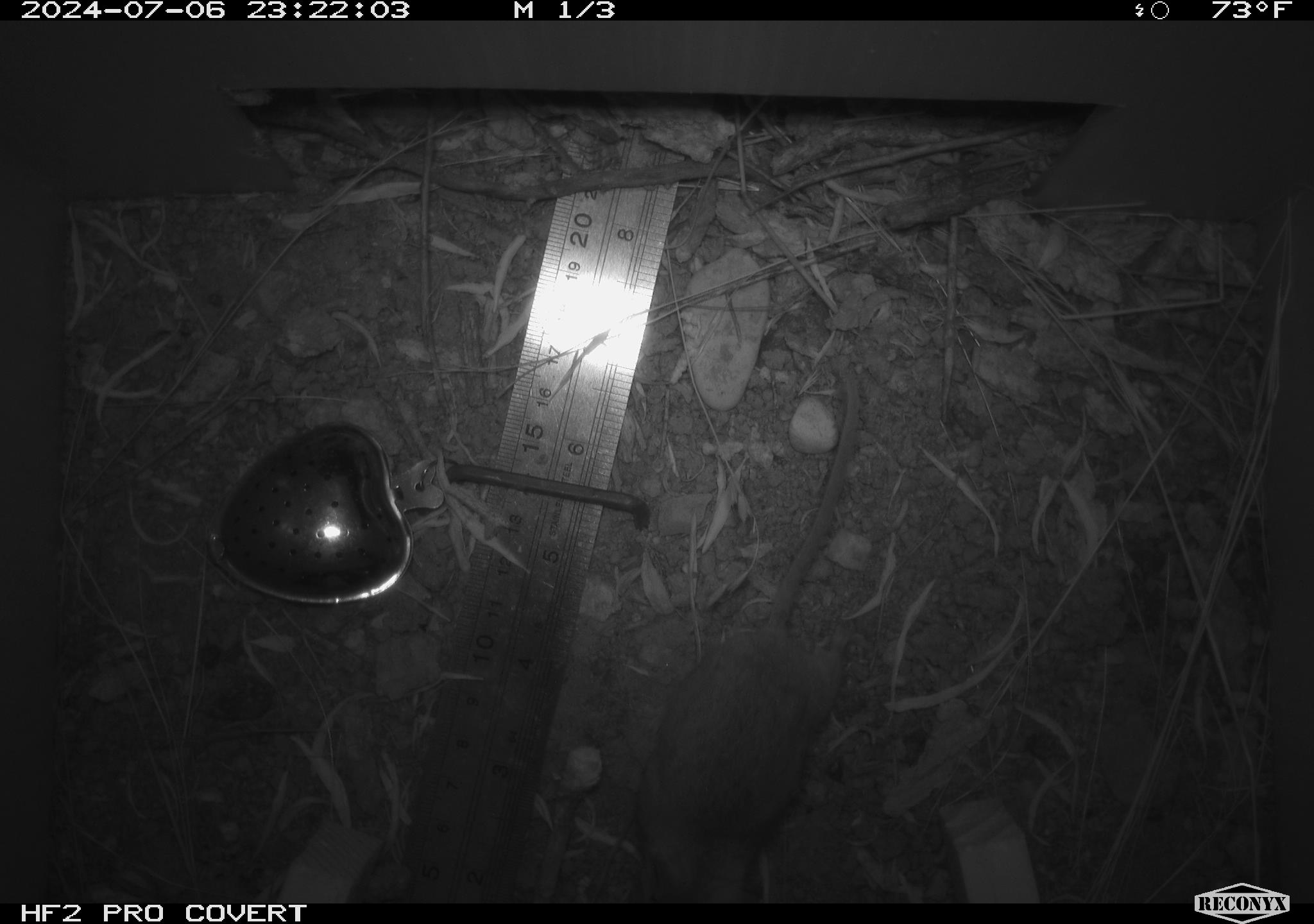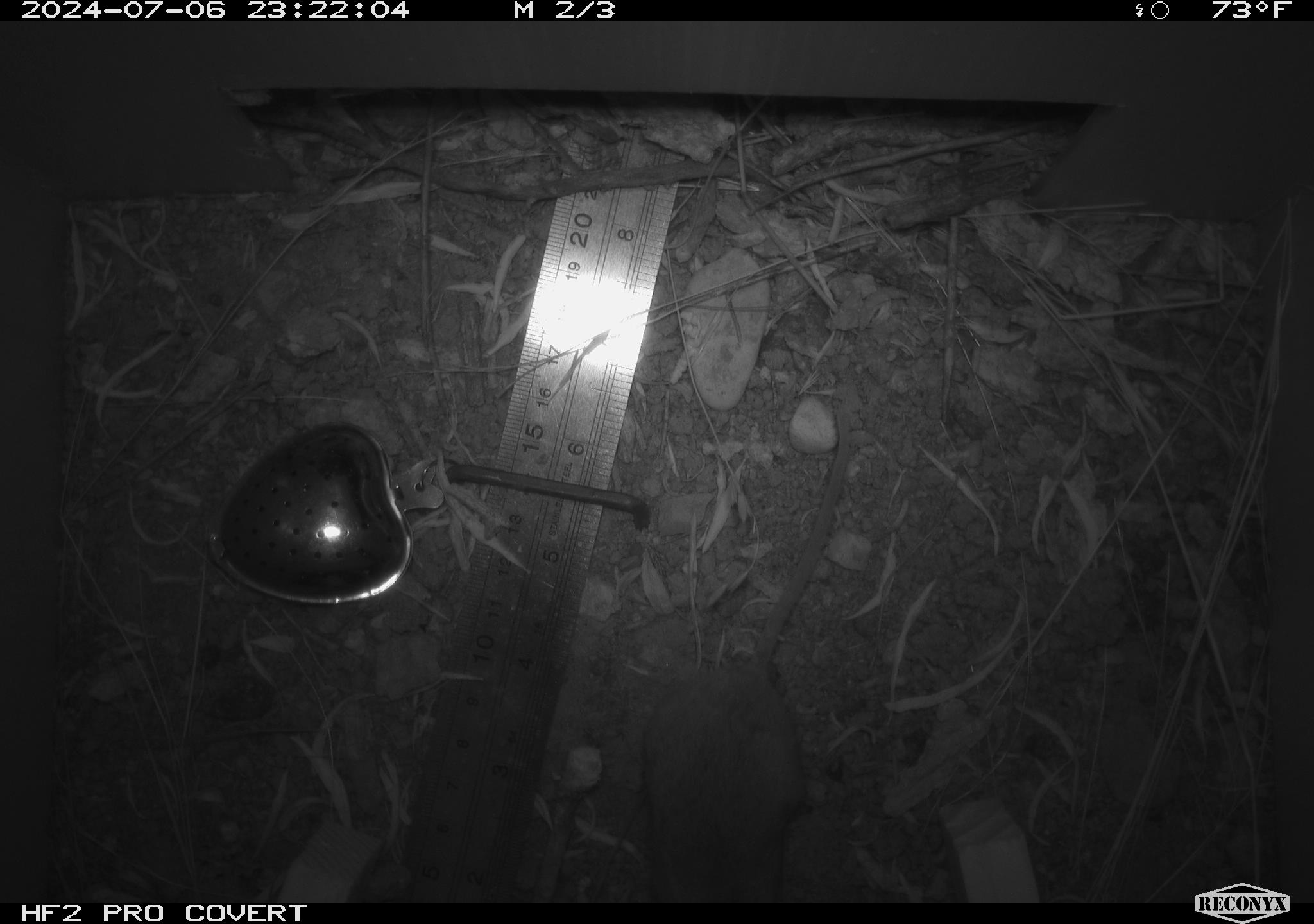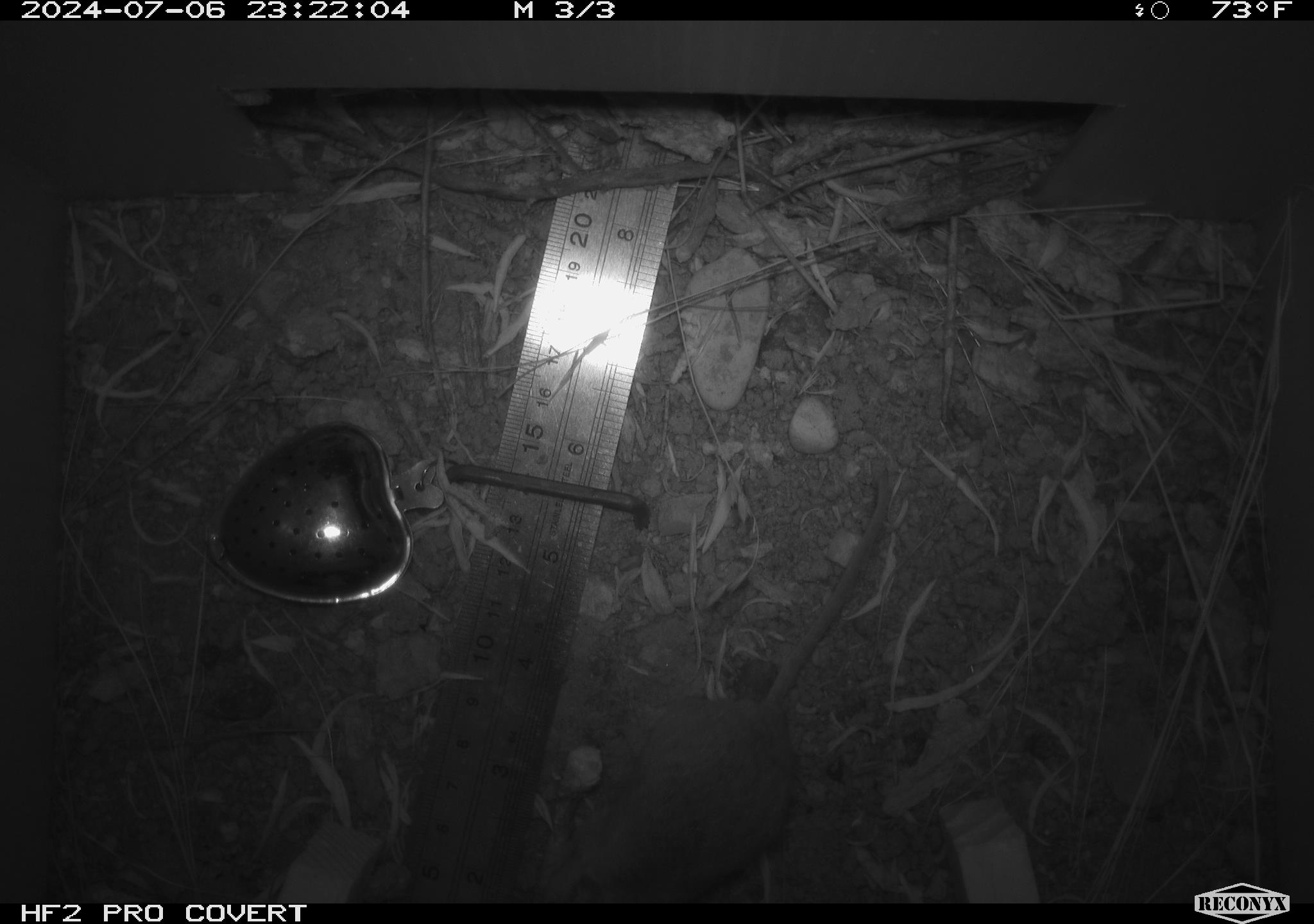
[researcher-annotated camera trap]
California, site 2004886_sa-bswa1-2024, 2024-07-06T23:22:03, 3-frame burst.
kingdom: Animalia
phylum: Chordata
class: Mammalia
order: Rodentia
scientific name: Rodentia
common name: mouse species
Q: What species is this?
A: Mouse species (Rodentia).